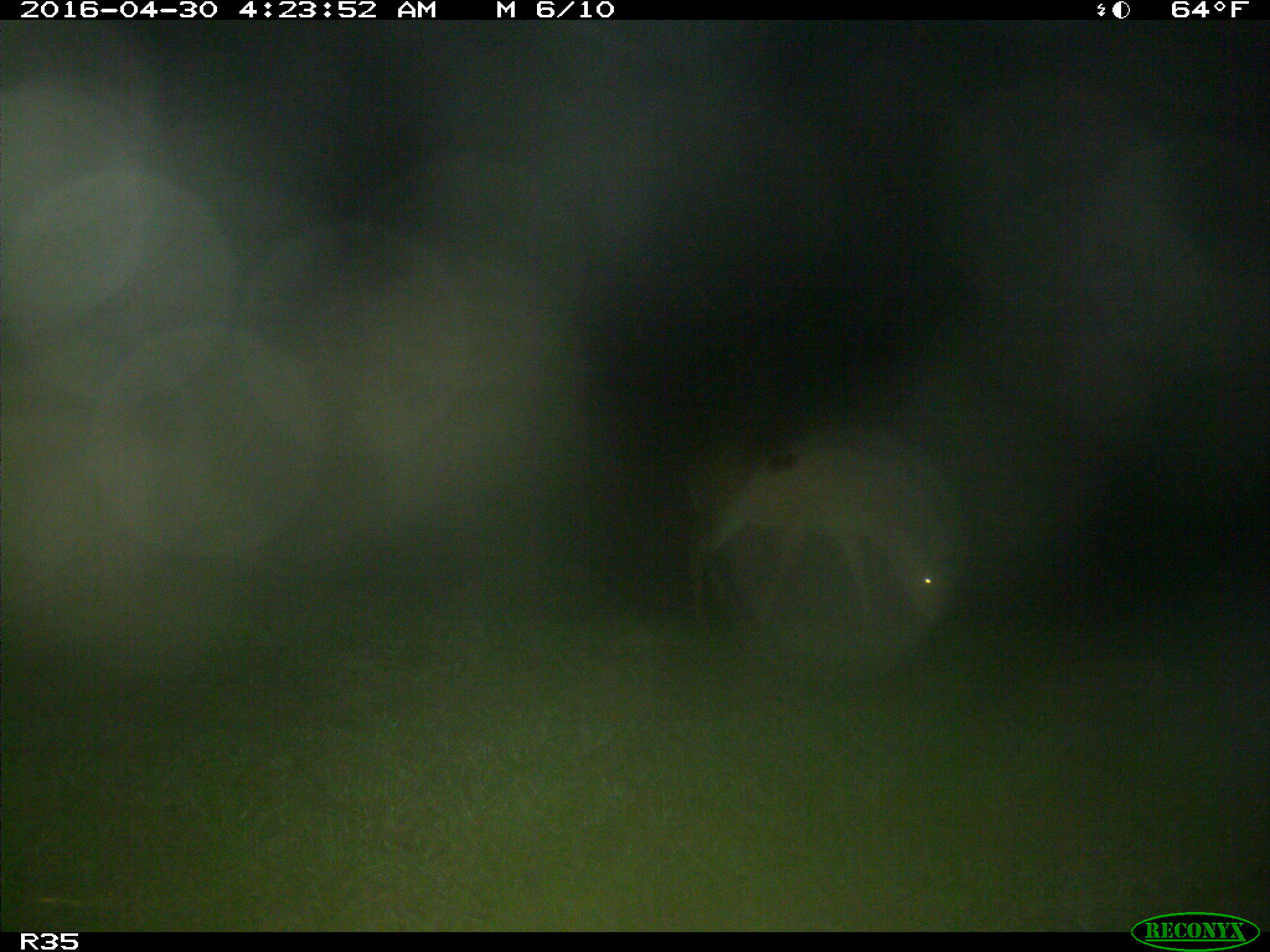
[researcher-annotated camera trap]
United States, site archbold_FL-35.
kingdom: Animalia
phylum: Chordata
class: Mammalia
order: Artiodactyla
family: Cervidae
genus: Odocoileus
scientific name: Odocoileus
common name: deer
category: unidentified deer